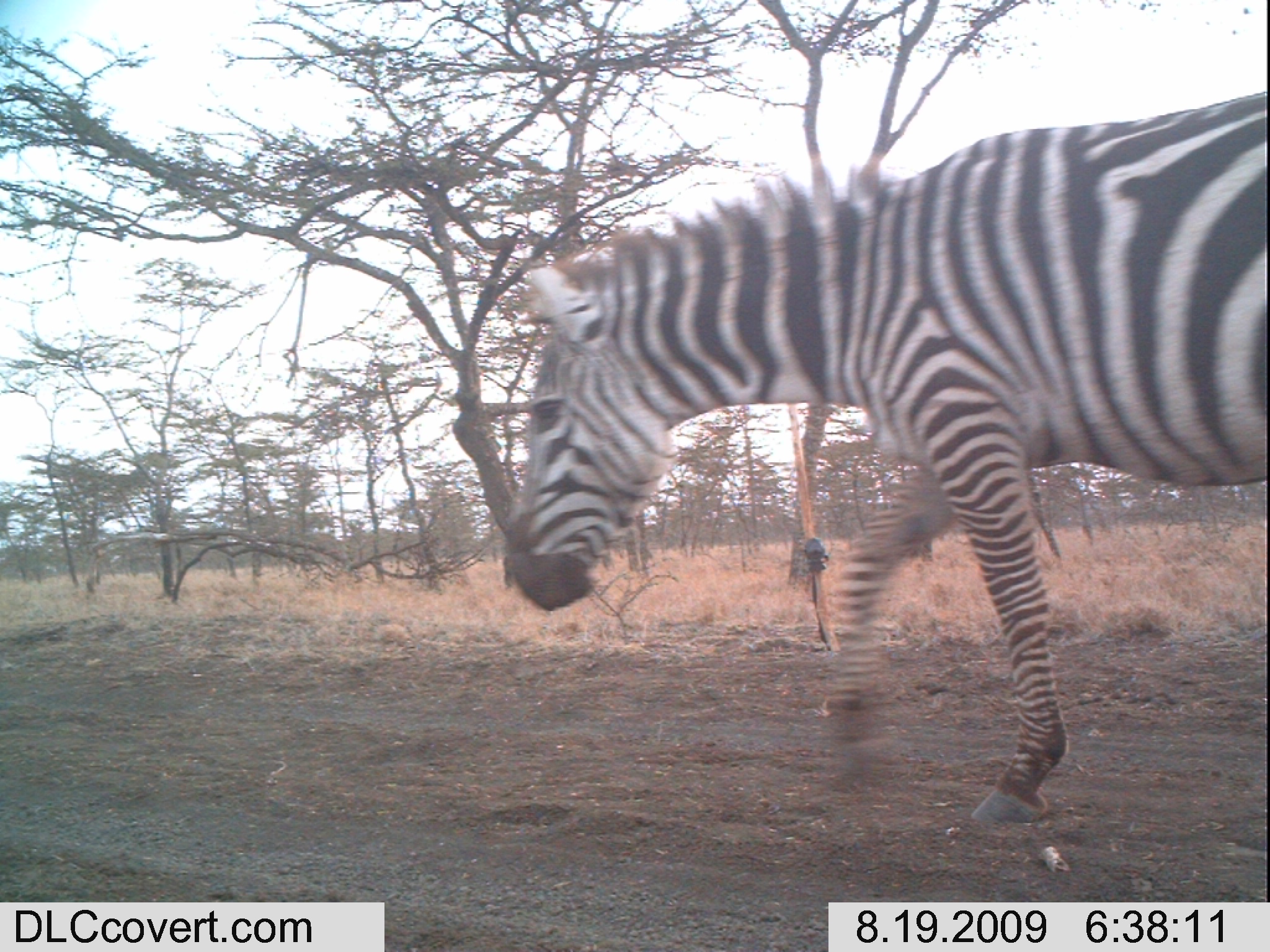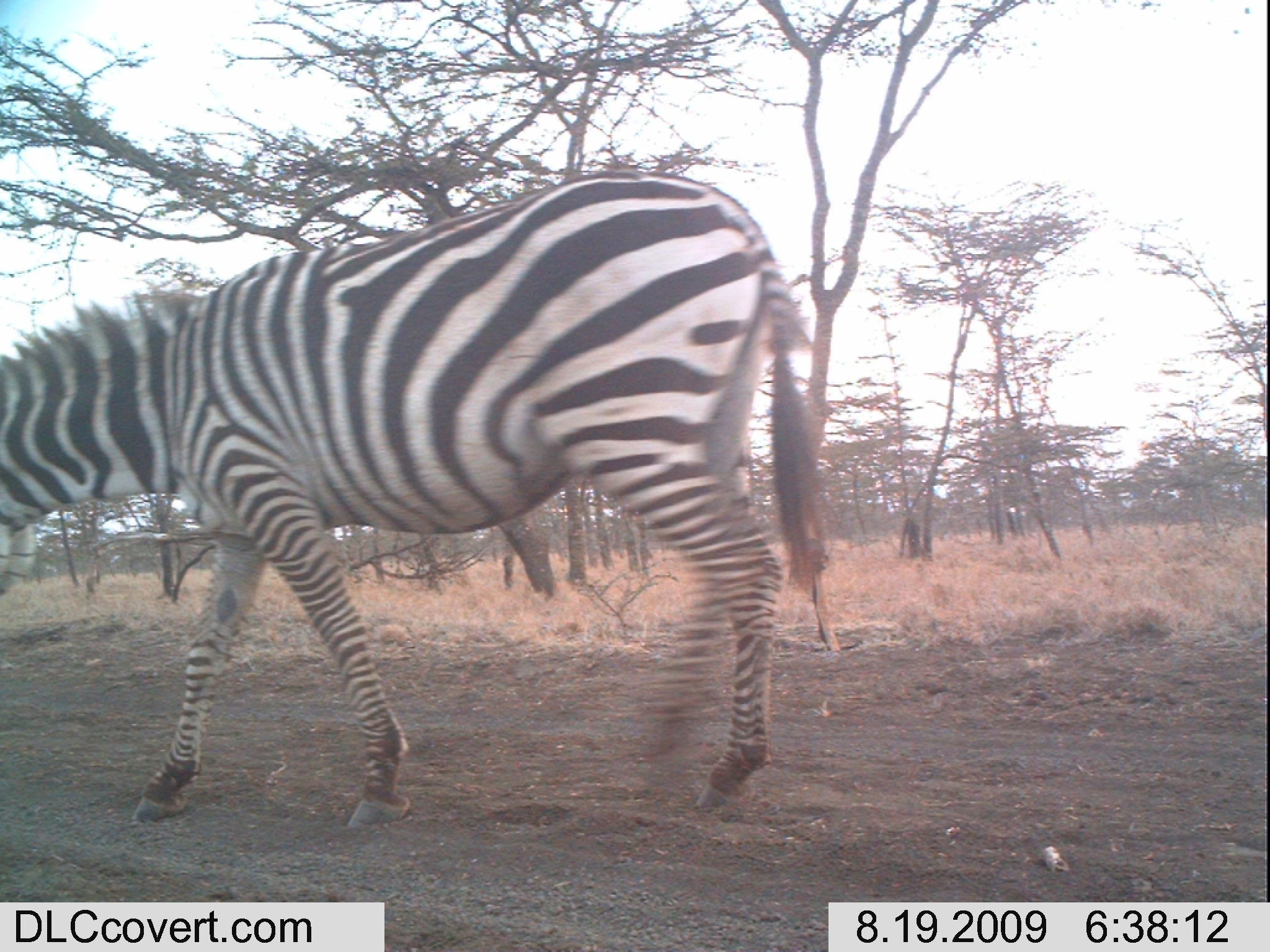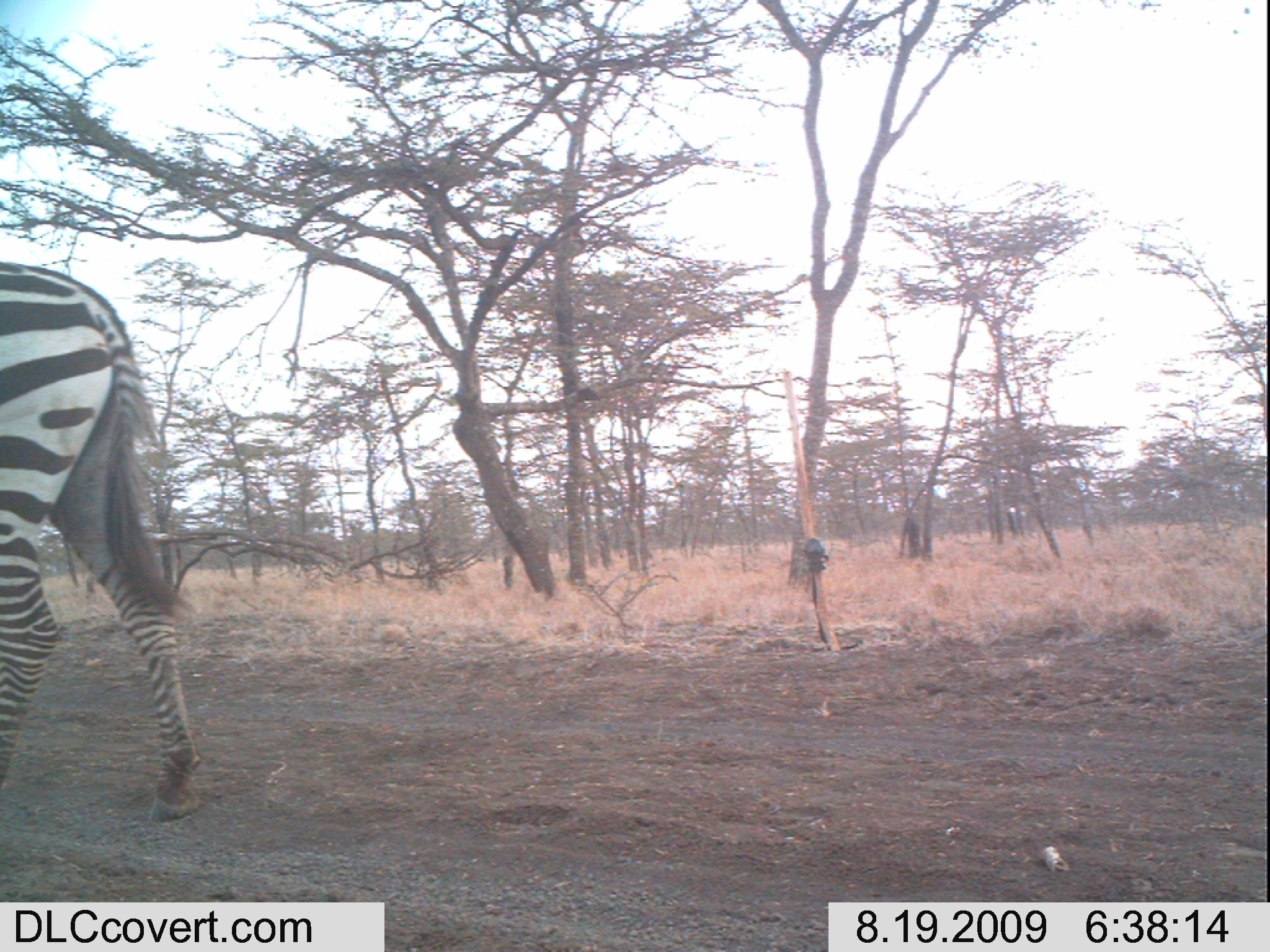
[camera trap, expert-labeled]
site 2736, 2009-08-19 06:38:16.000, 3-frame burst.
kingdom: Animalia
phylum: Chordata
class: Mammalia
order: Perissodactyla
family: Equidae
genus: Equus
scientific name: Equus quagga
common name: plains zebra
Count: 1.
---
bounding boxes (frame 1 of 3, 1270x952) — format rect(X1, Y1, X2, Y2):
equus quagga: rect(502, 86, 1267, 832)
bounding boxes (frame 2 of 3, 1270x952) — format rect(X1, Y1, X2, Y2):
equus quagga: rect(0, 173, 821, 828)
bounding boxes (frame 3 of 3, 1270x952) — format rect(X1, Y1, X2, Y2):
equus quagga: rect(1, 261, 205, 825)